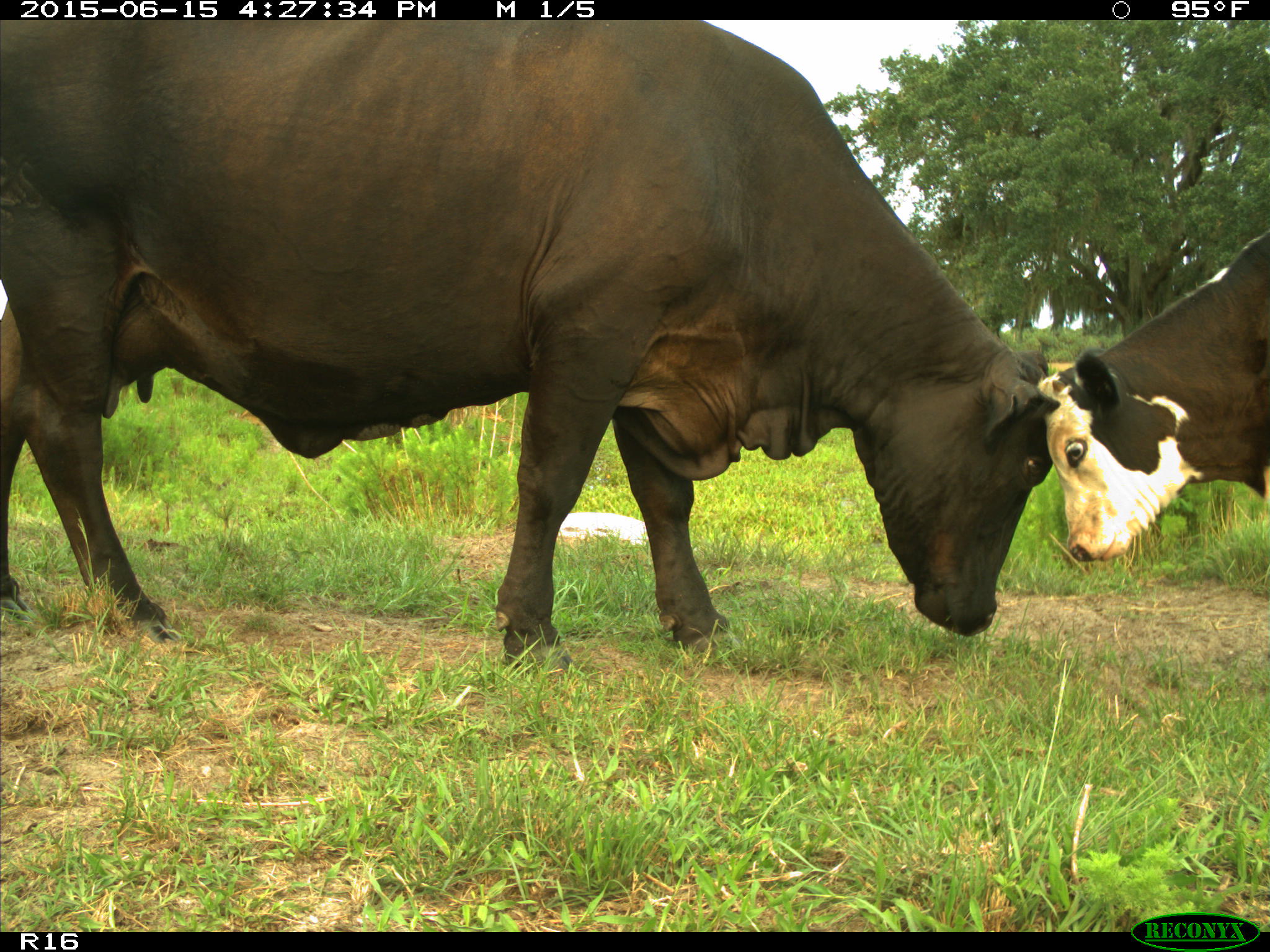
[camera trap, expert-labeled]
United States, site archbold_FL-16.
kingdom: Animalia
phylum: Chordata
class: Mammalia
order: Artiodactyla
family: Bovidae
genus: Bos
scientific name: Bos taurus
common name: domestic cow